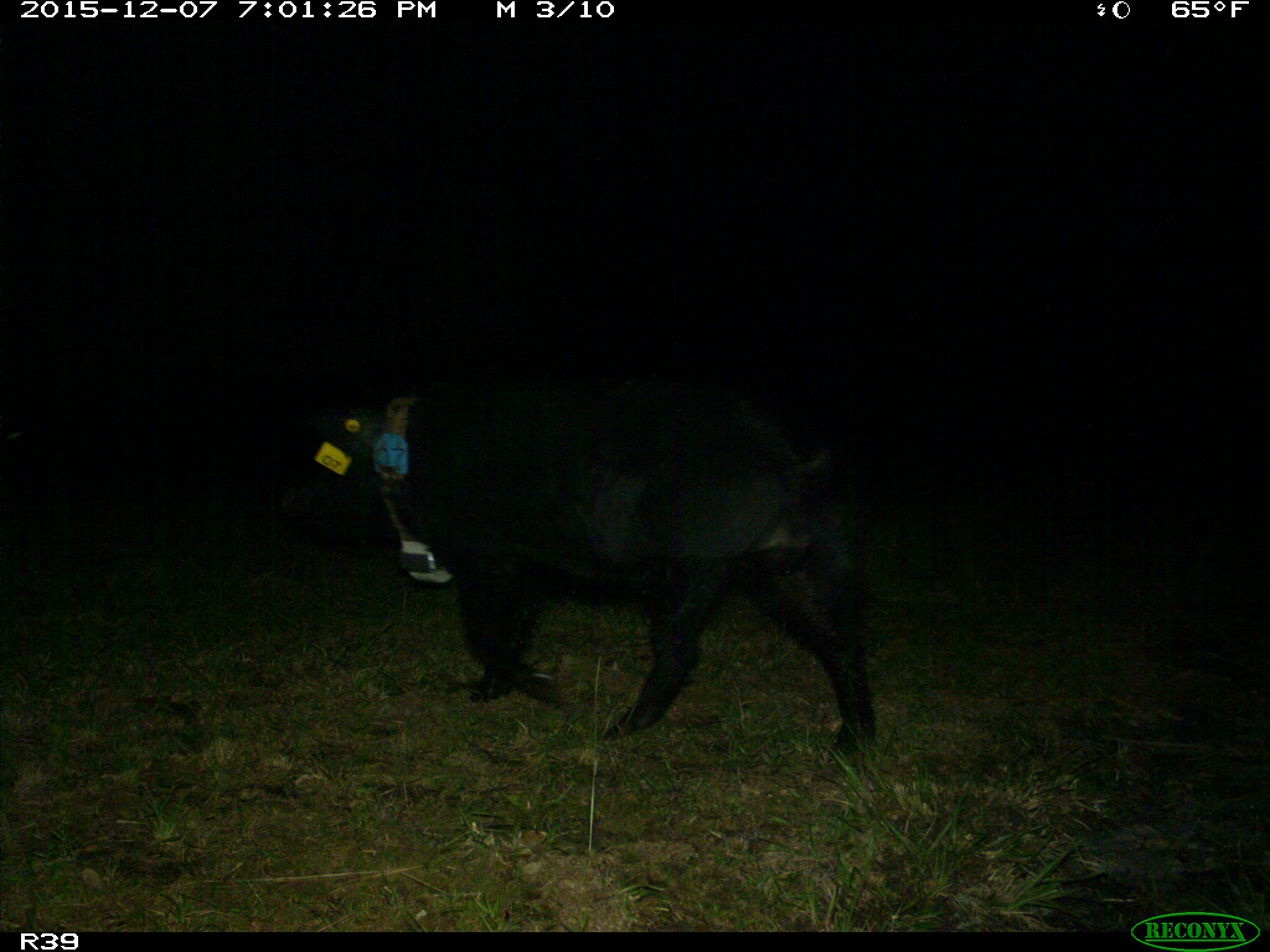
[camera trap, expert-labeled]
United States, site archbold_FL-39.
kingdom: Animalia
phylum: Chordata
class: Mammalia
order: Artiodactyla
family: Suidae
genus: Sus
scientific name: Sus scrofa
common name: wild boar